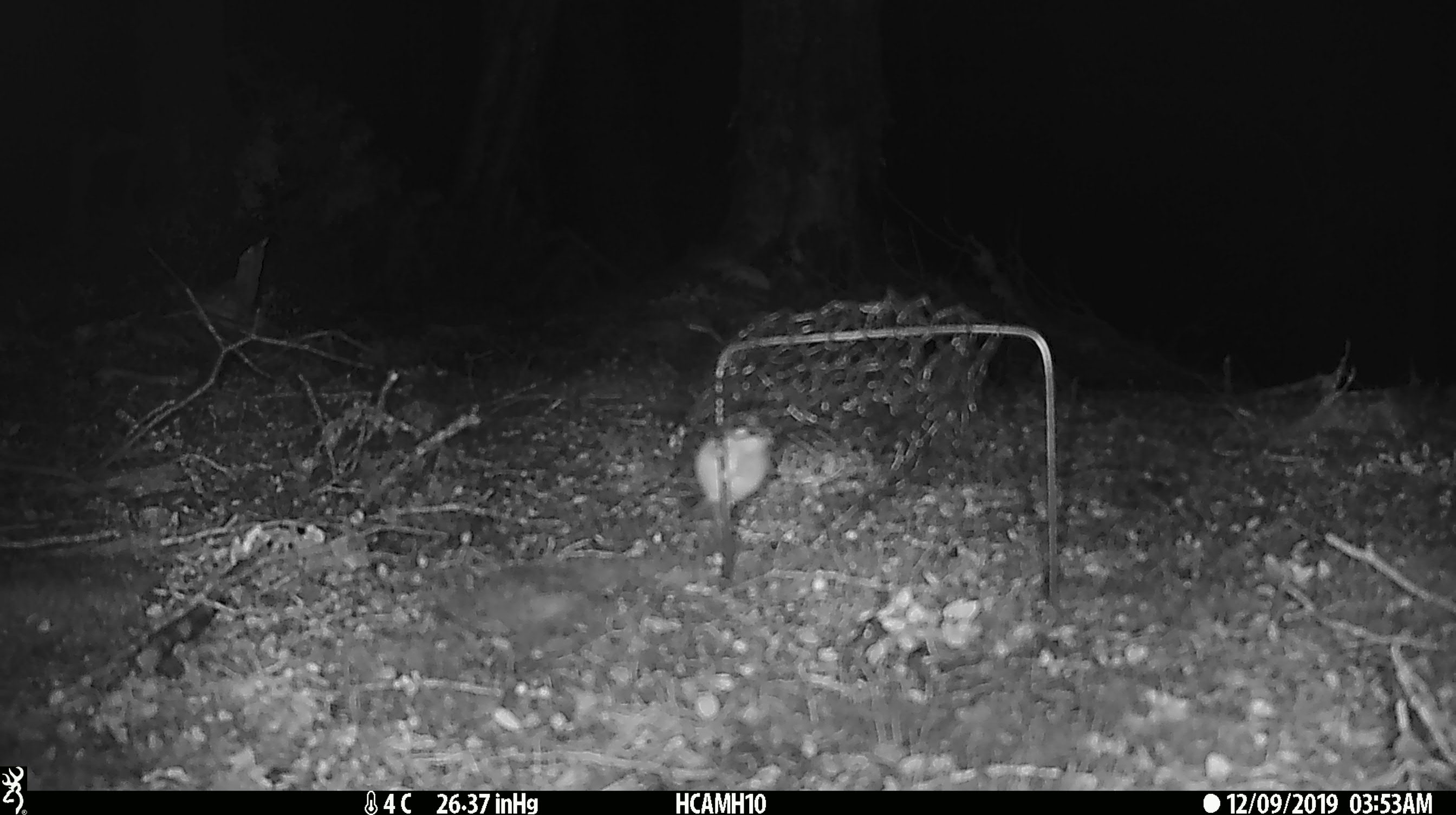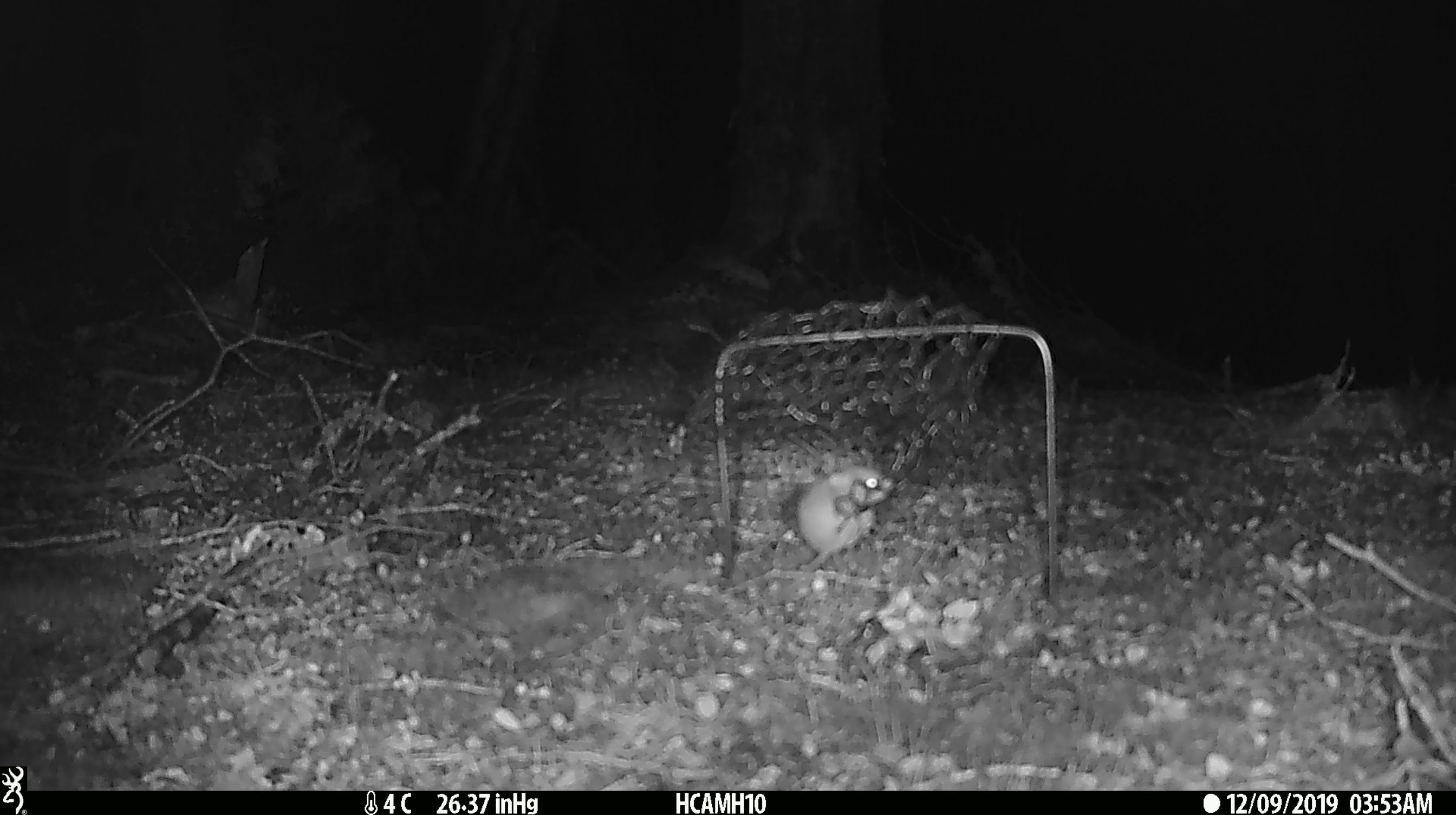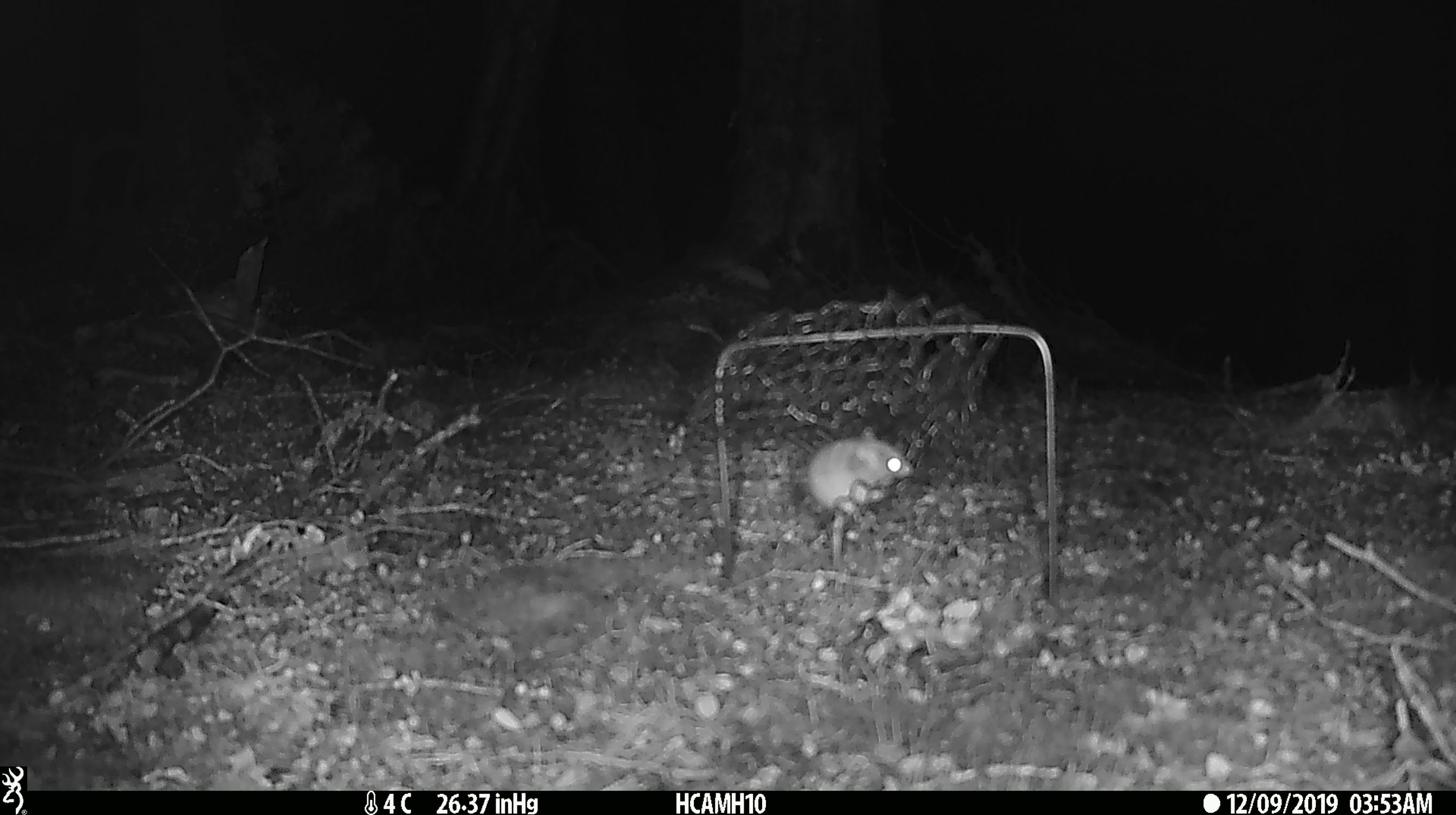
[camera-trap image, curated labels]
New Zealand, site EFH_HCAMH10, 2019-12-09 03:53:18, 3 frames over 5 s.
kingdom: Animalia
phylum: Chordata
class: Mammalia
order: Rodentia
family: Muridae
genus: Mus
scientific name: Mus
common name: mouse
Mouse (Mus).